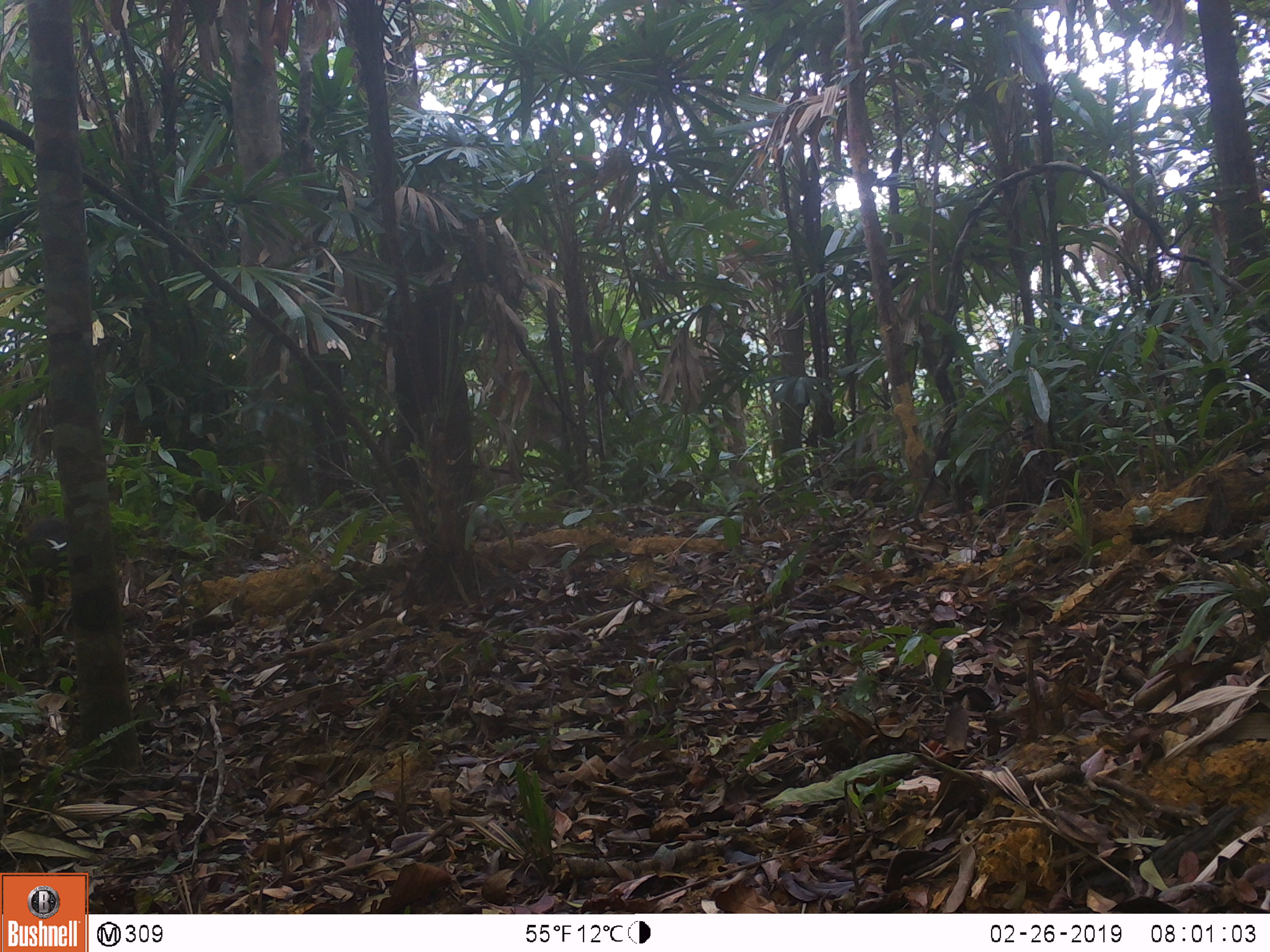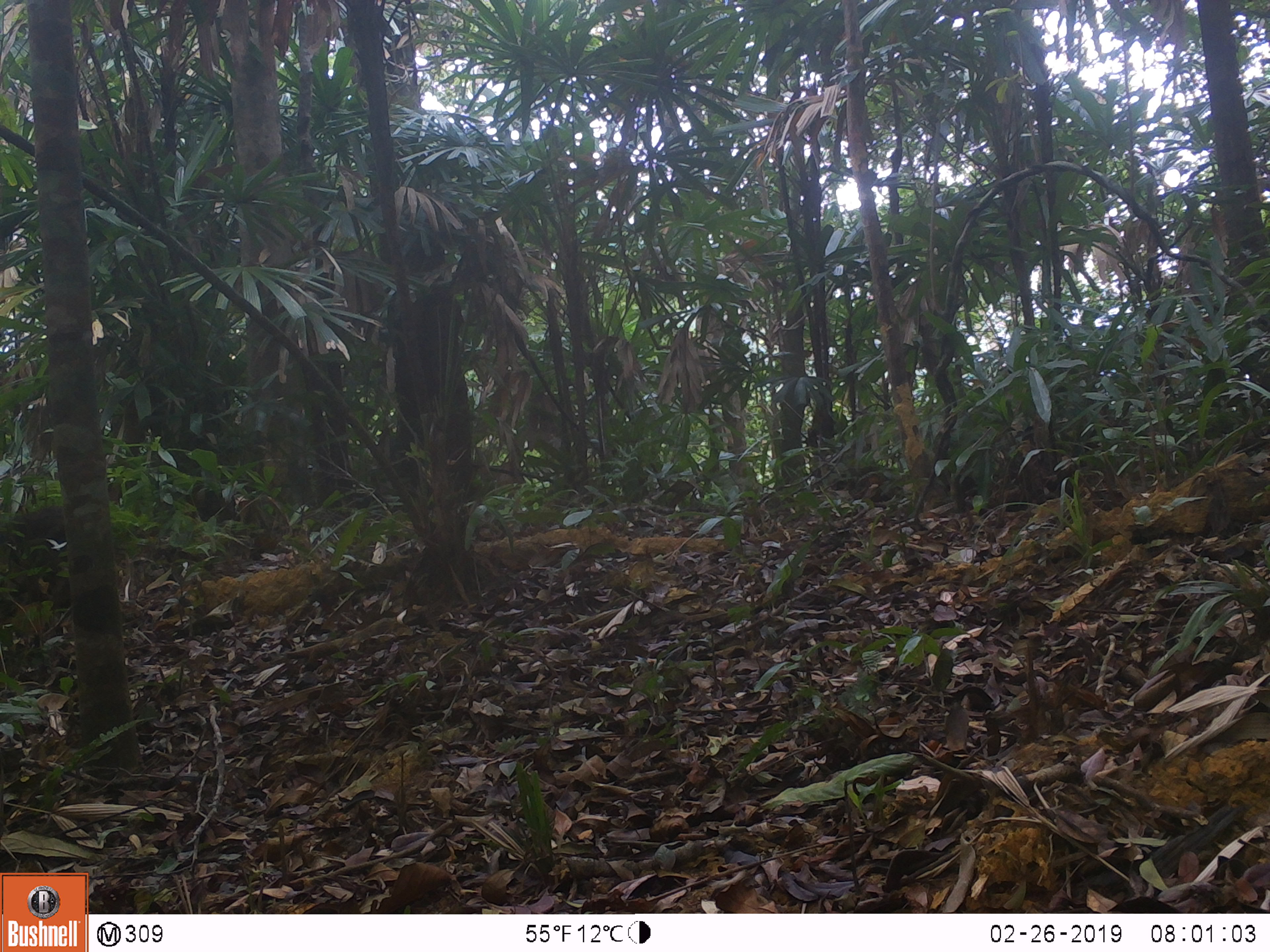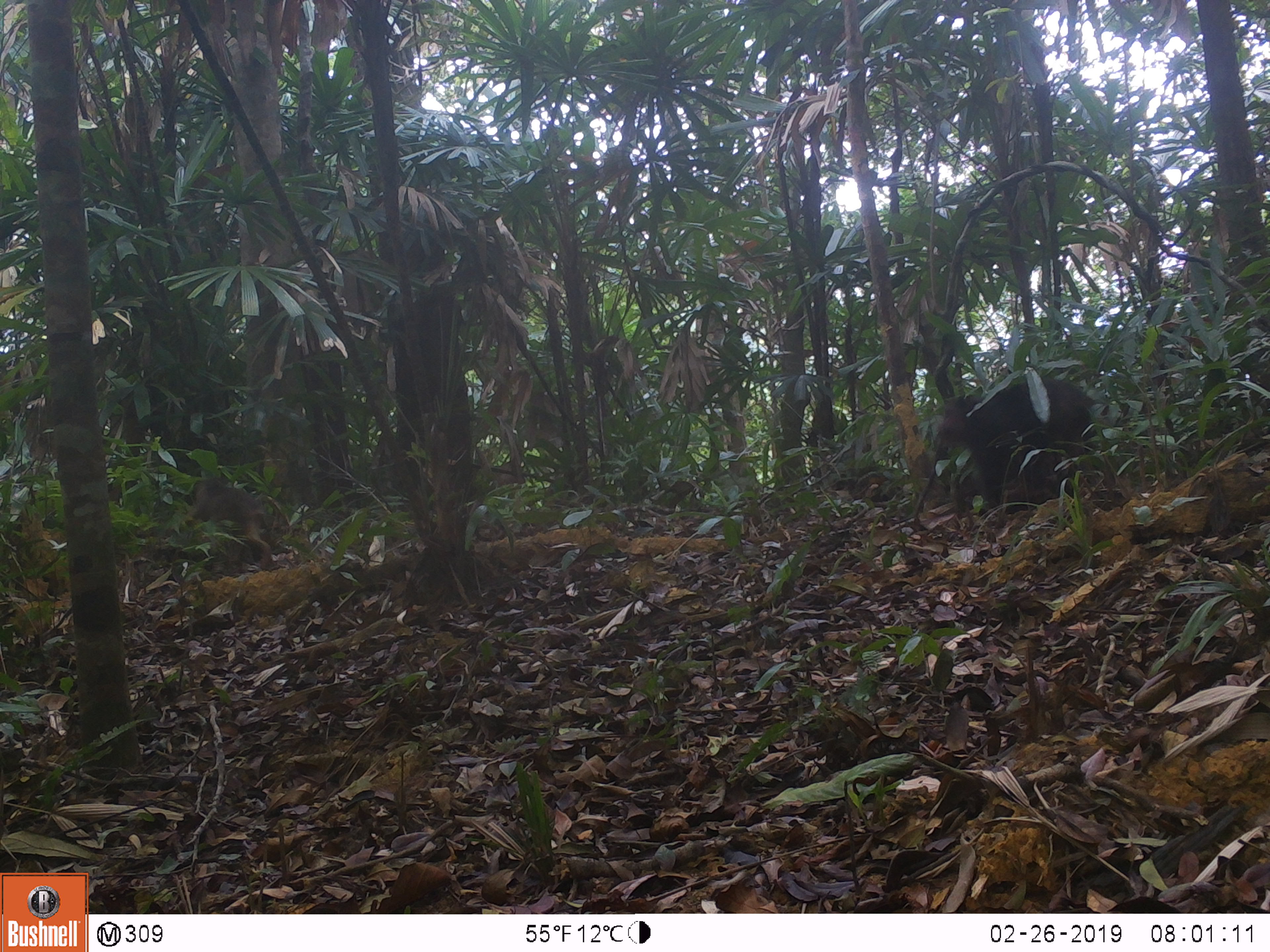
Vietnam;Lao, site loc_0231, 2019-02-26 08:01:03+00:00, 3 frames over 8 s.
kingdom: Animalia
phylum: Chordata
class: Mammalia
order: Primates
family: Cercopithecidae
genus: Macaca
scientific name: Macaca arctoides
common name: stump-tailed macaque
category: stump tailed macaque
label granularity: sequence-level